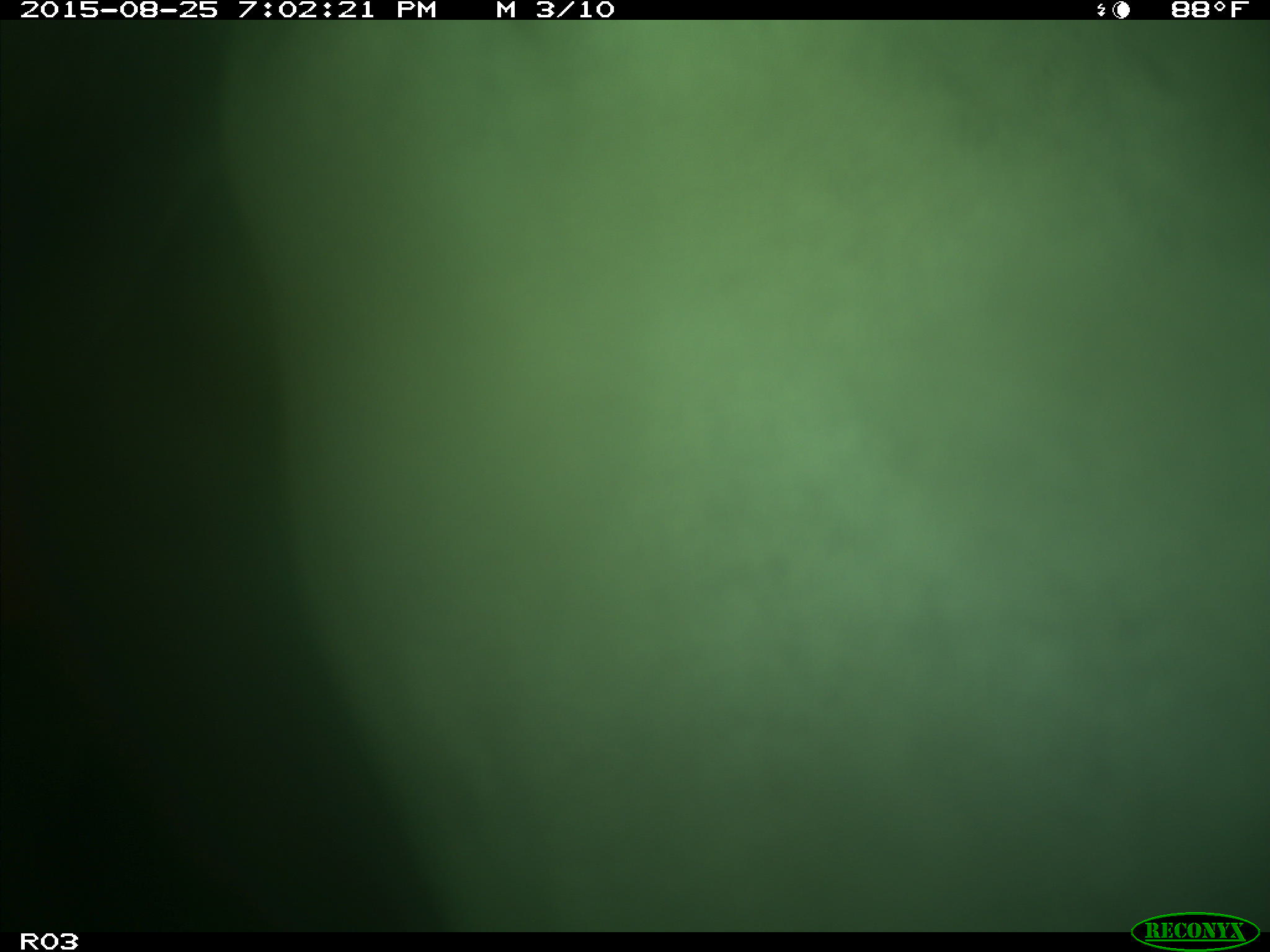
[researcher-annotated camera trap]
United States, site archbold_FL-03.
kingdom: Animalia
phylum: Chordata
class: Mammalia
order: Artiodactyla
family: Bovidae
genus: Bos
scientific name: Bos taurus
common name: domestic cow